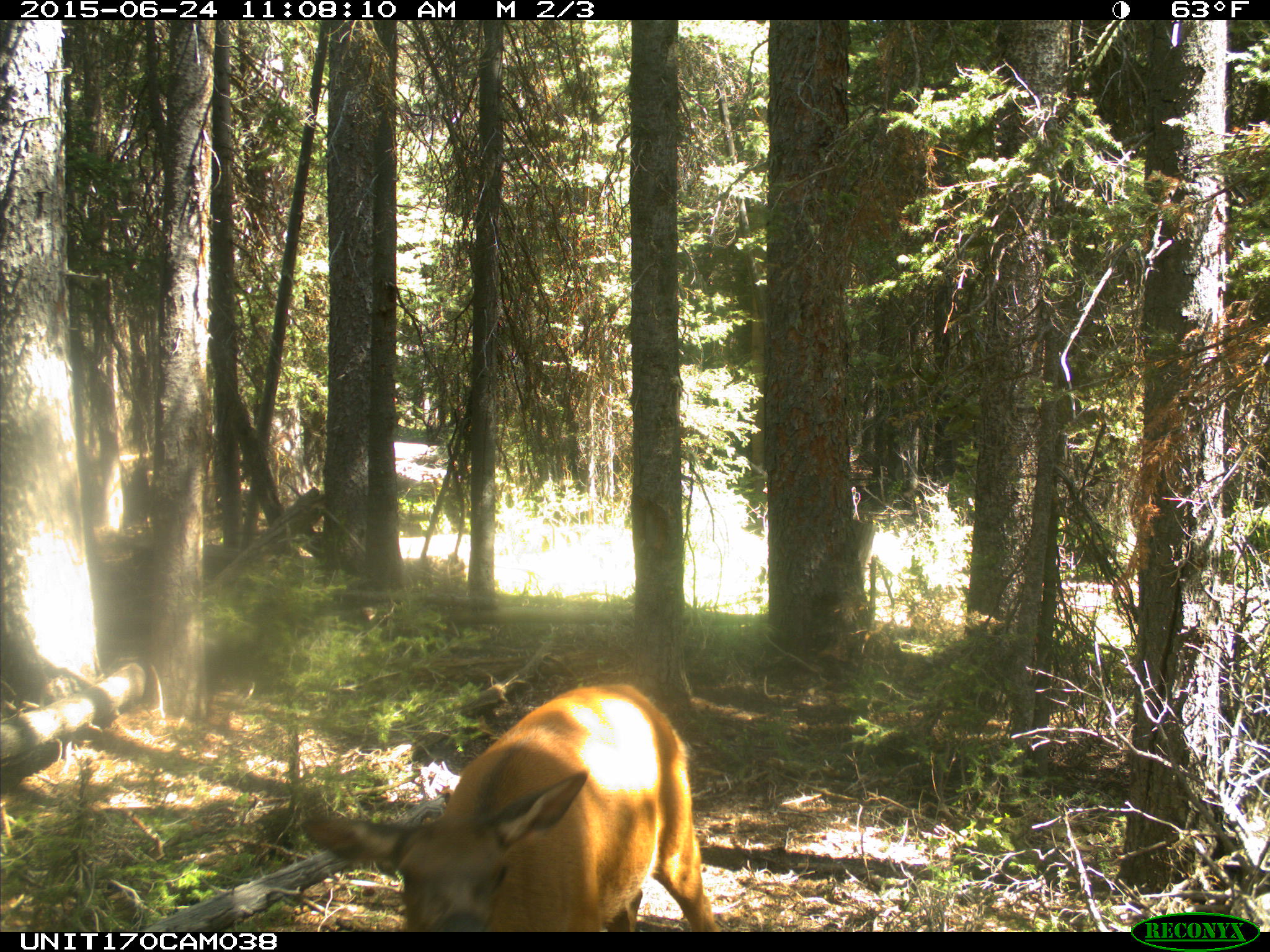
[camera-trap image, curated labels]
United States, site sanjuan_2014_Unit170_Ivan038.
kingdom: Animalia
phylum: Chordata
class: Mammalia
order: Artiodactyla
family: Cervidae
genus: Cervus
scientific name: Cervus elaphus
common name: red deer